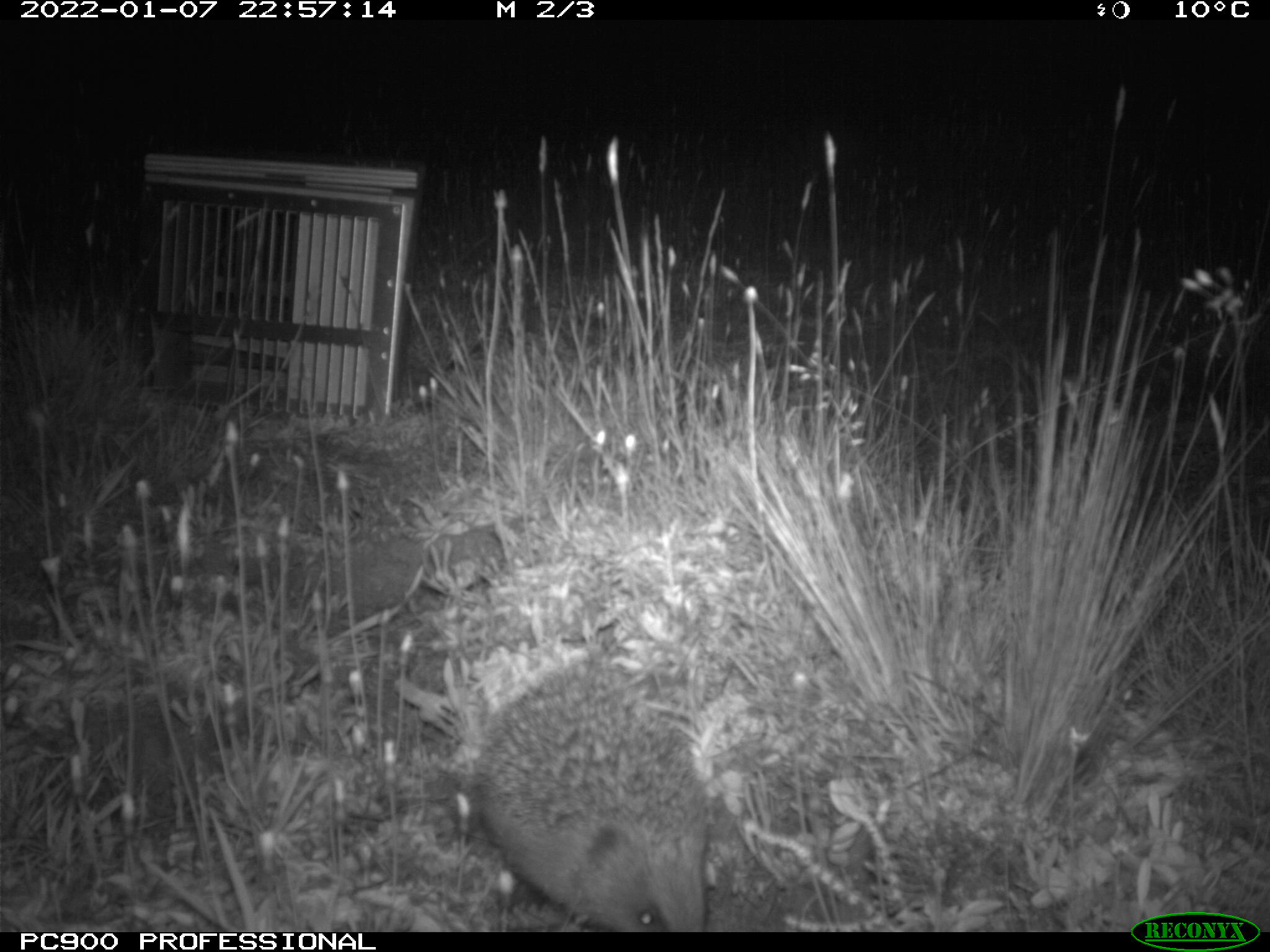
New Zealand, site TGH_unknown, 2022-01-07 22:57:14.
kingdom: Animalia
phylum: Chordata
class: Mammalia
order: Eulipotyphla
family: Erinaceidae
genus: Erinaceus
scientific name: Erinaceus europaeus europaeus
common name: european hedgehog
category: hedgehog